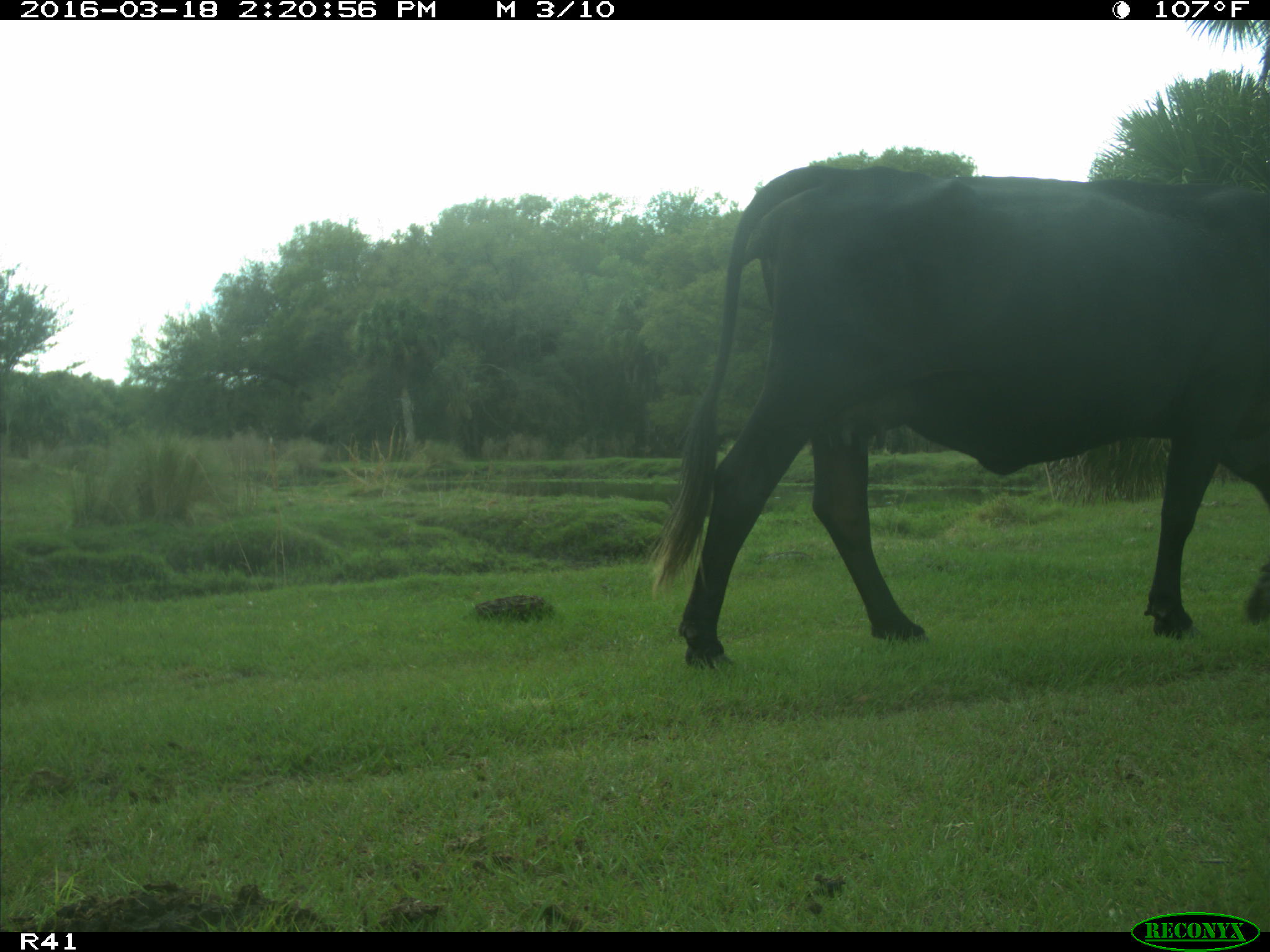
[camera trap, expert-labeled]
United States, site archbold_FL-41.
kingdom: Animalia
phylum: Chordata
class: Mammalia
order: Artiodactyla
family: Bovidae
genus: Bos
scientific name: Bos taurus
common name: domestic cow